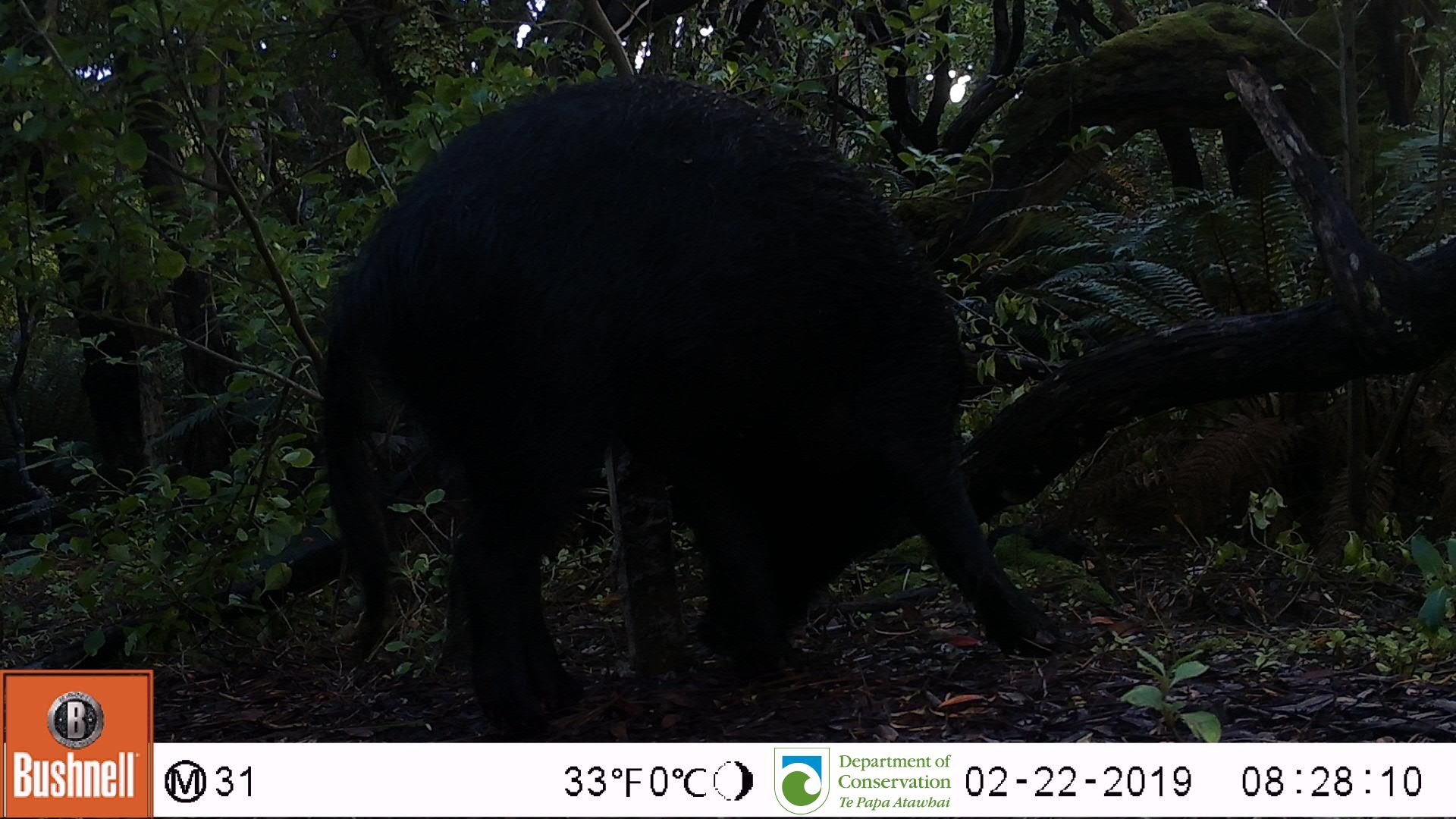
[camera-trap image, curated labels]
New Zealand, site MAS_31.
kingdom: Animalia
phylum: Chordata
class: Mammalia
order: Artiodactyla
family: Suidae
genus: Sus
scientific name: Sus scrofa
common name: pig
Pig (Sus scrofa).